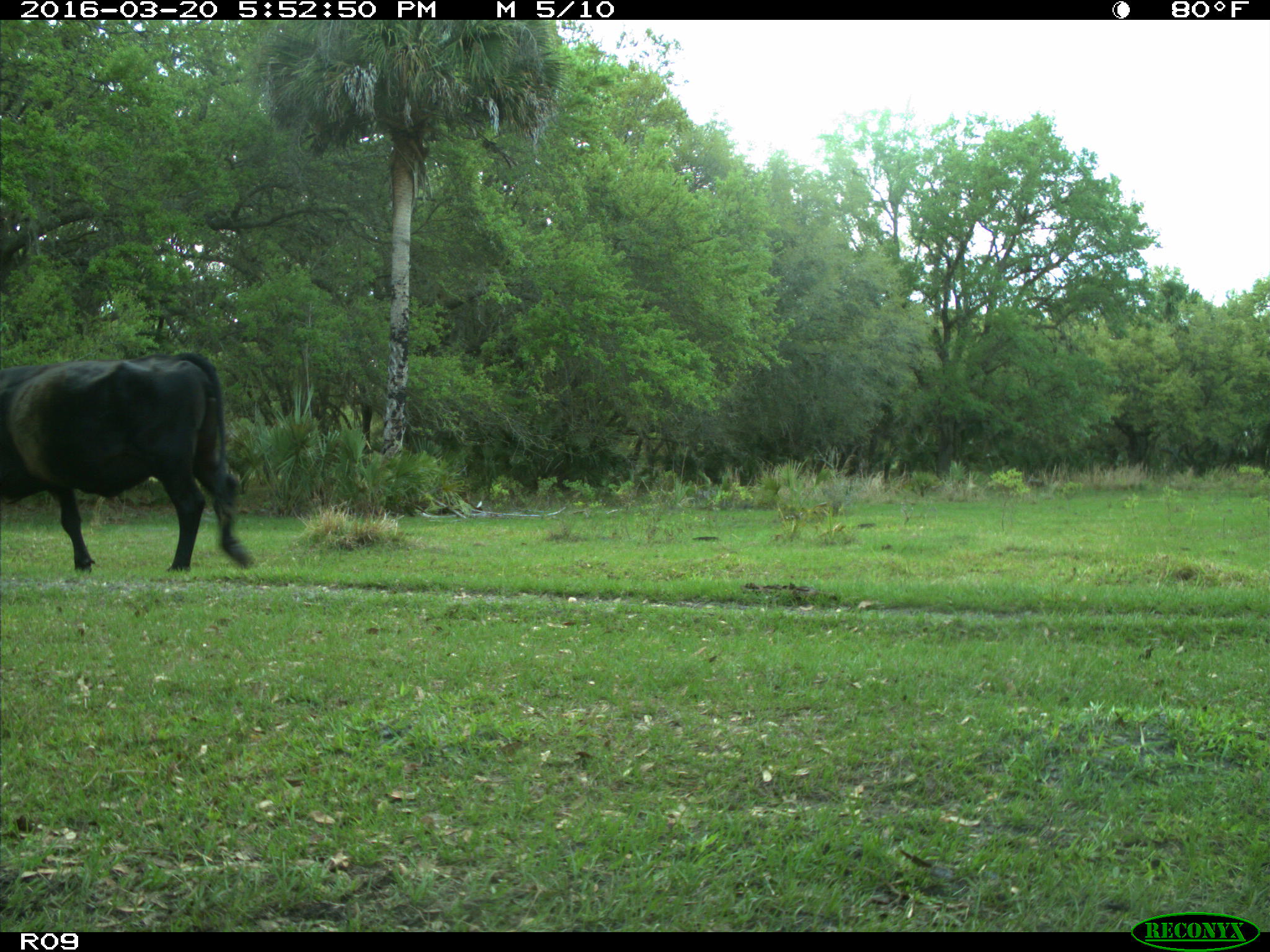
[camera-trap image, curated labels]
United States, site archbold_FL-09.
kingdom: Animalia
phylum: Chordata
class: Mammalia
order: Artiodactyla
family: Bovidae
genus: Bos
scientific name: Bos taurus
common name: domestic cow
Bos taurus (domestic cow).